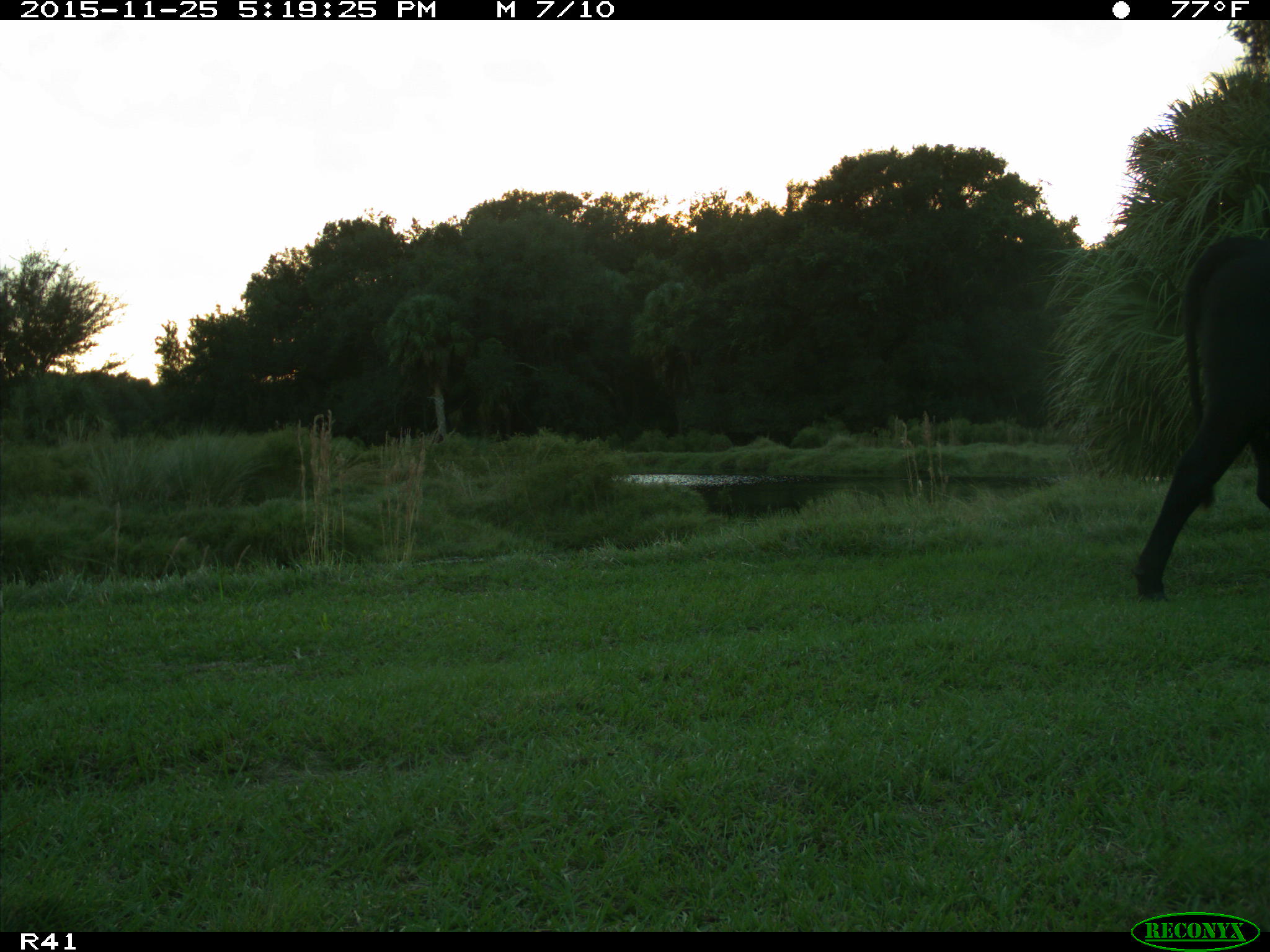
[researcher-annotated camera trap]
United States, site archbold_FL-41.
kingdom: Animalia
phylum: Chordata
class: Mammalia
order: Artiodactyla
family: Bovidae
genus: Bos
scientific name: Bos taurus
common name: domestic cow